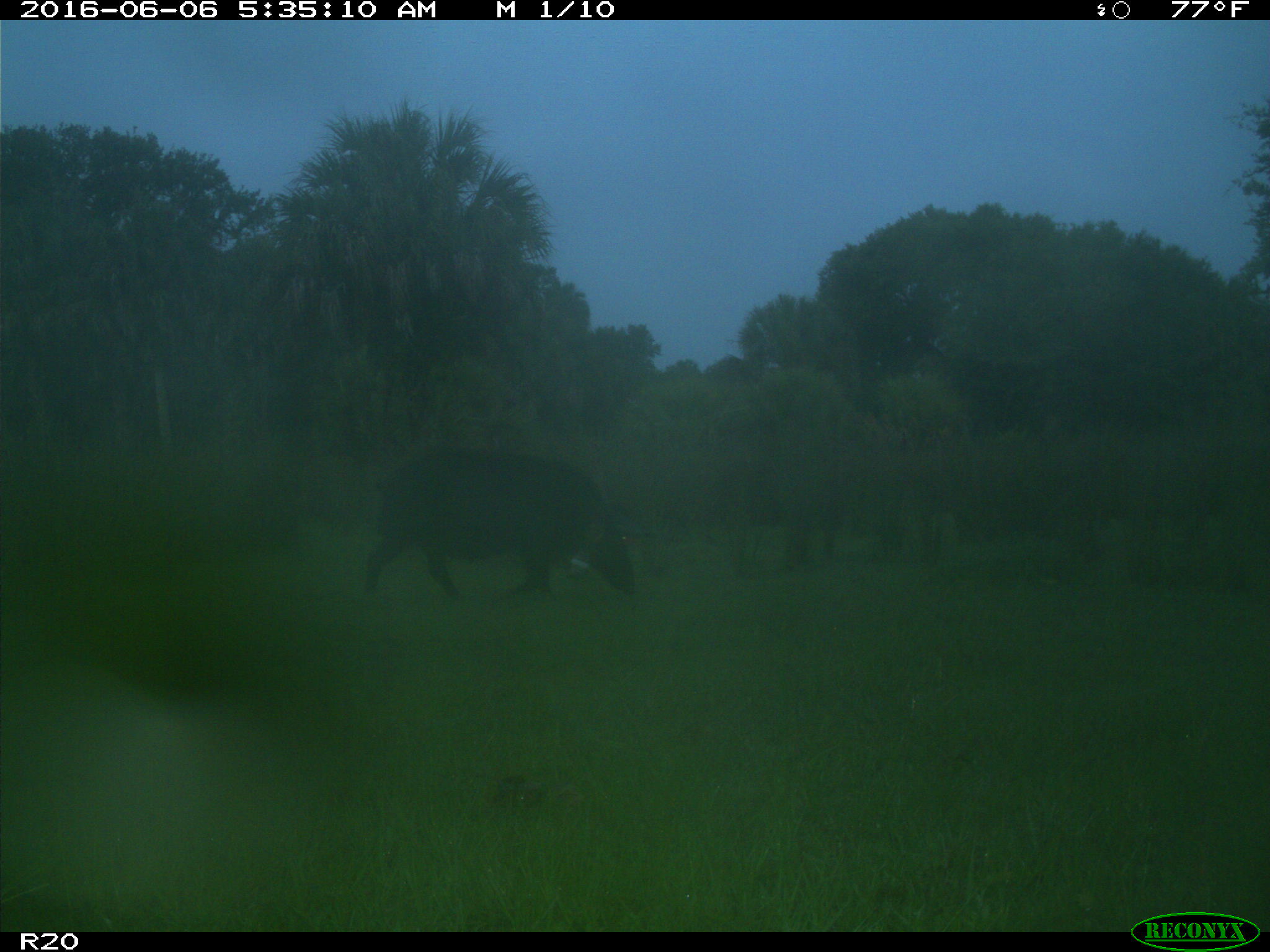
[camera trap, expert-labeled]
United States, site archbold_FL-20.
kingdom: Animalia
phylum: Chordata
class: Mammalia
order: Artiodactyla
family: Suidae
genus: Sus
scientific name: Sus scrofa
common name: wild boar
Sus scrofa (wild boar).